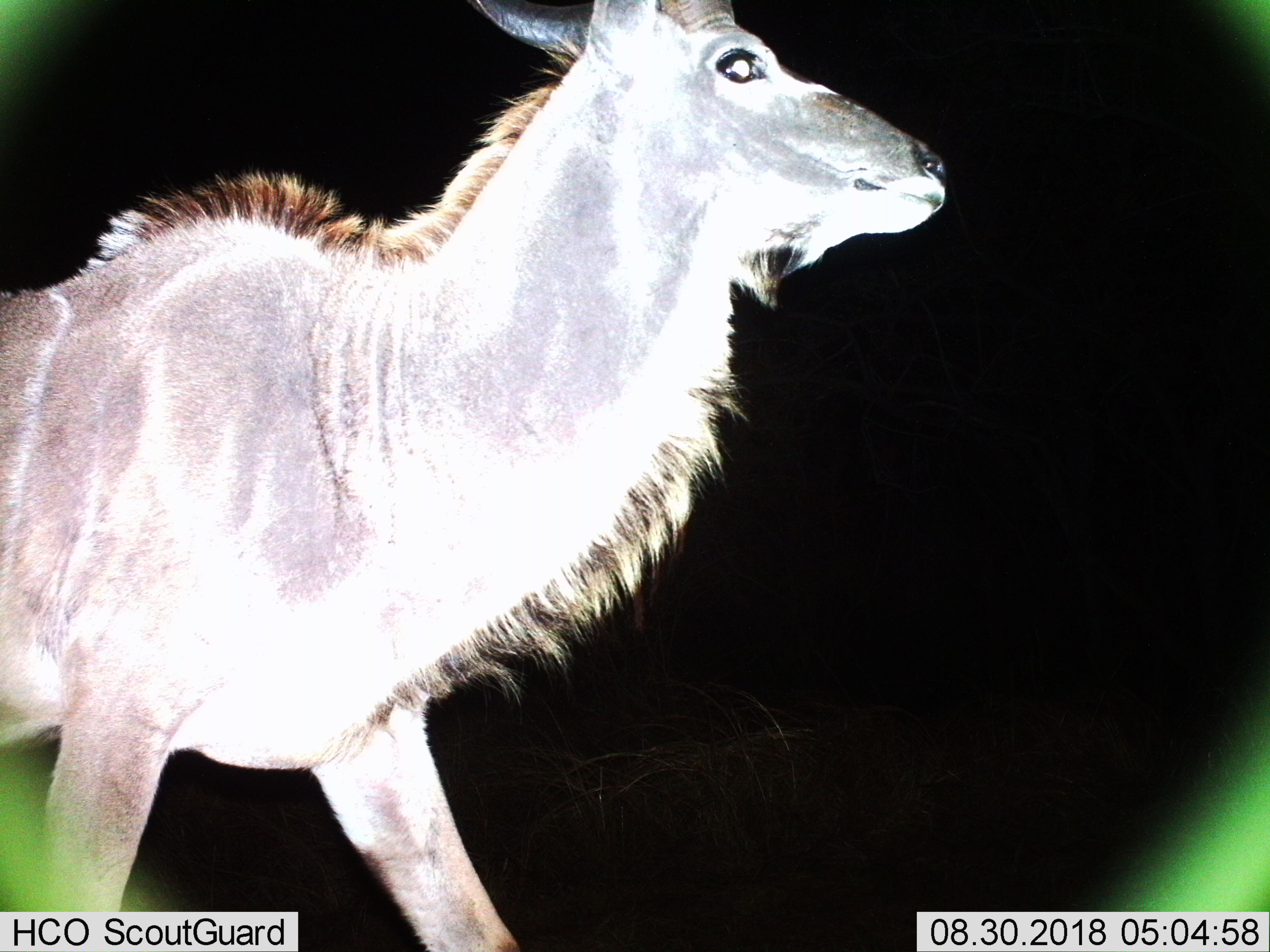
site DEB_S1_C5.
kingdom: Animalia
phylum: Chordata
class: Mammalia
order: Artiodactyla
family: Bovidae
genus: Tragelaphus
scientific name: Tragelaphus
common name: kudu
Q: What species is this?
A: Kudu (Tragelaphus).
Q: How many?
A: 1.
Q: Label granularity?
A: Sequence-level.